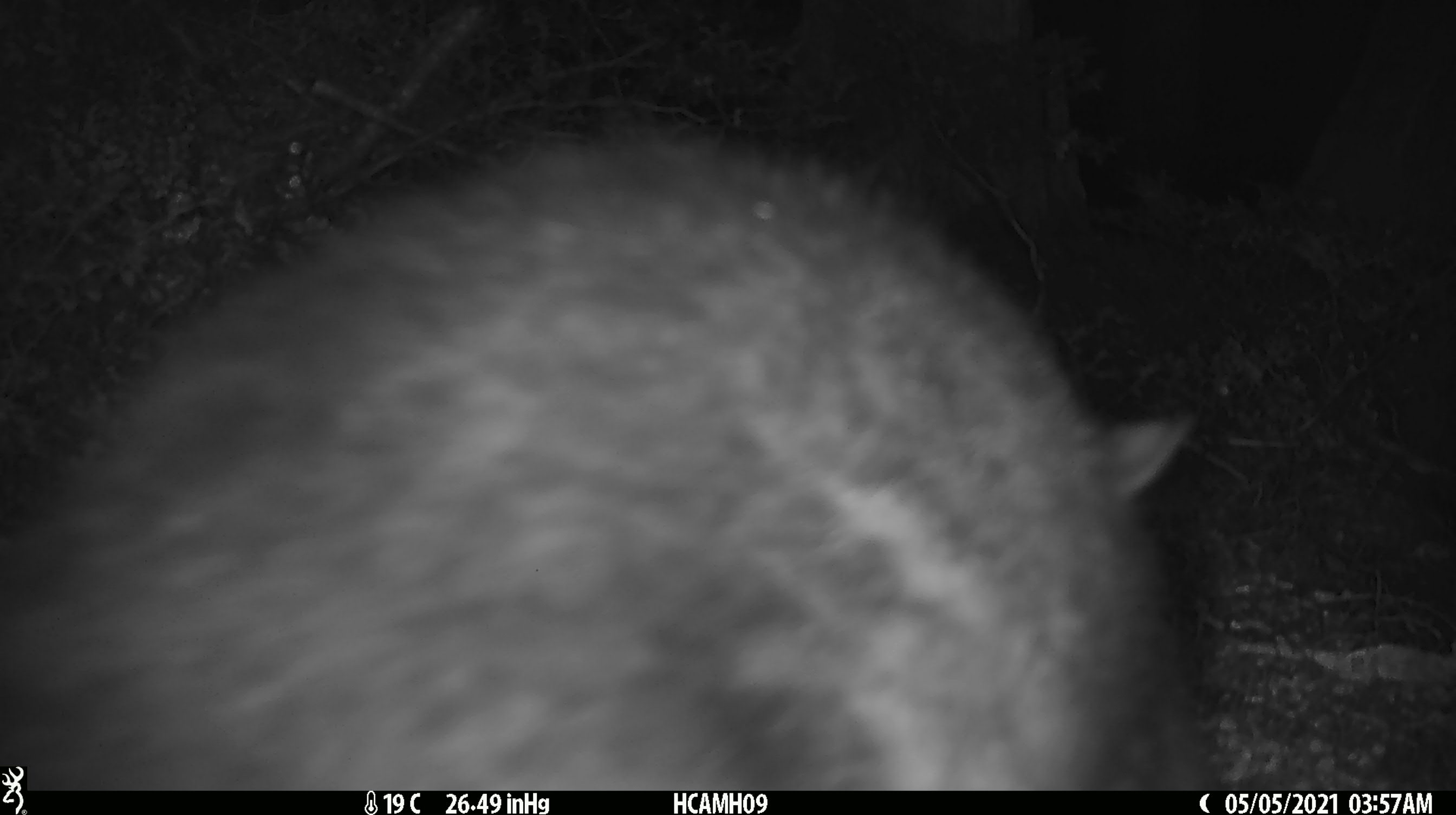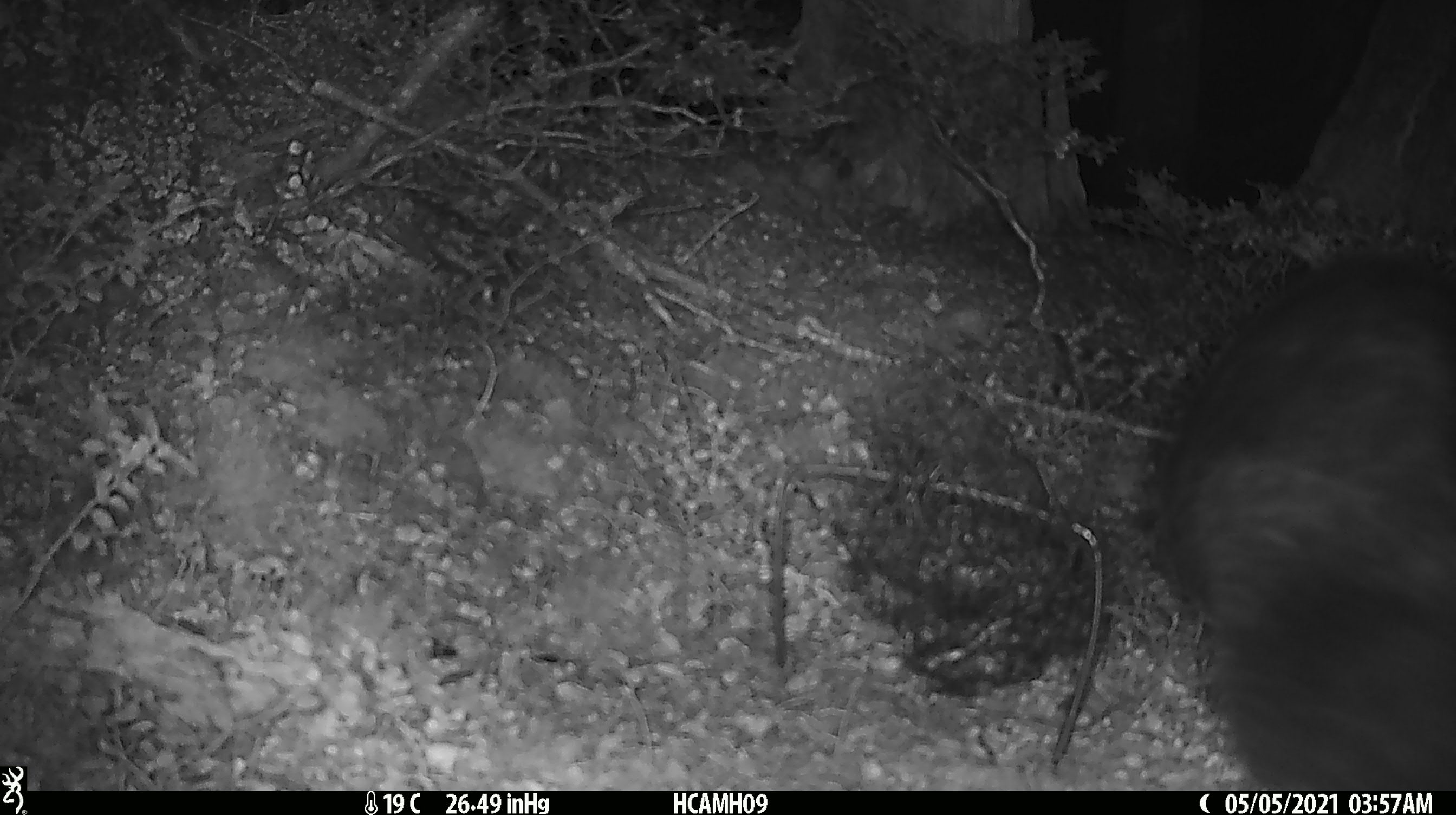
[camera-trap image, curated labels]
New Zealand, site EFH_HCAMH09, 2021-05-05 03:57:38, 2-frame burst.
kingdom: Animalia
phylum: Chordata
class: Mammalia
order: Diprotodontia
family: Phalangeridae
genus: Trichosurus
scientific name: Trichosurus vulpecula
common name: common brushtail possum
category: possum